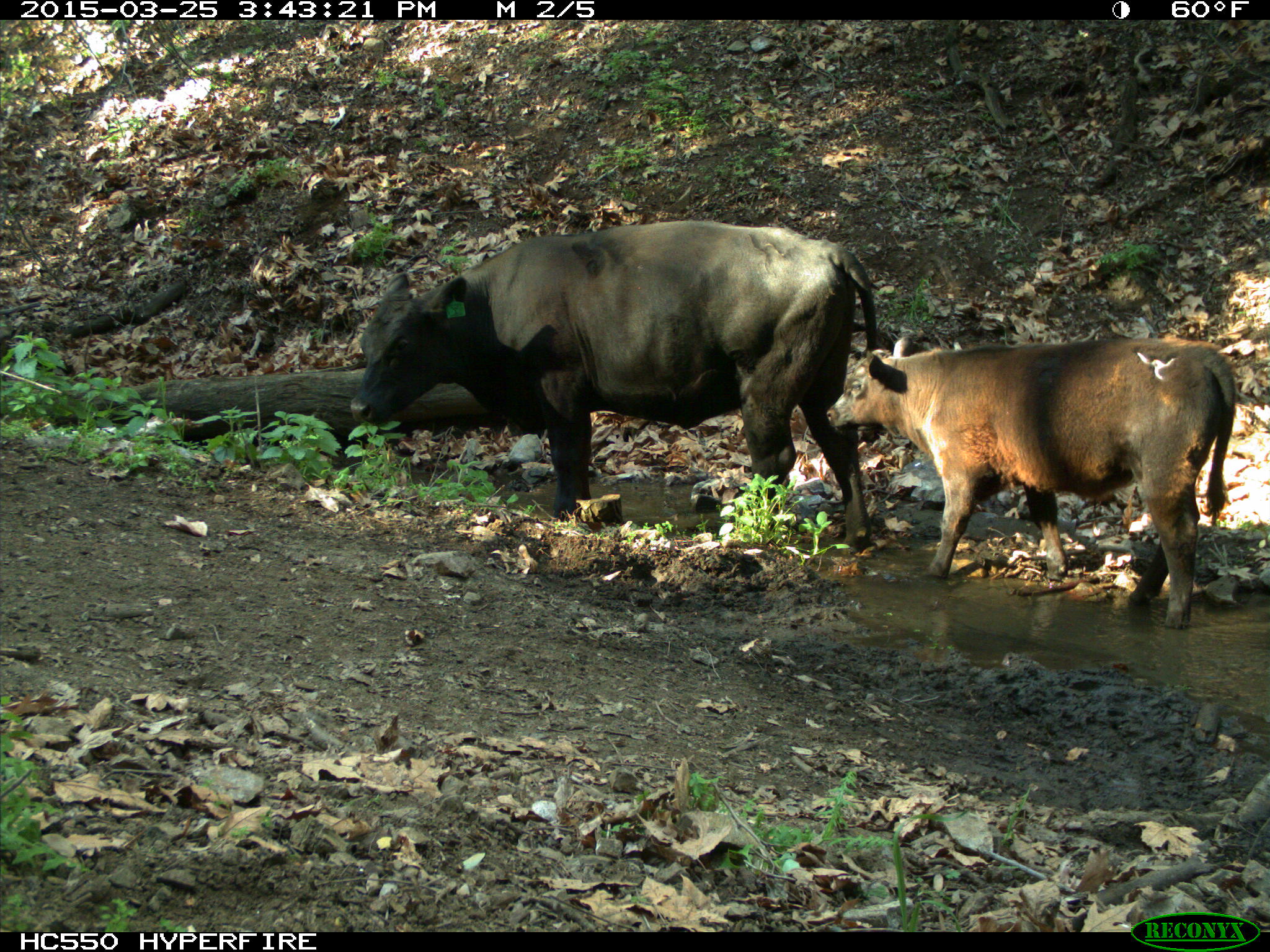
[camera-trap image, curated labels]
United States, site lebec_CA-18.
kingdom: Animalia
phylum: Chordata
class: Mammalia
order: Artiodactyla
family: Bovidae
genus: Bos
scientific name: Bos taurus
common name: domestic cow